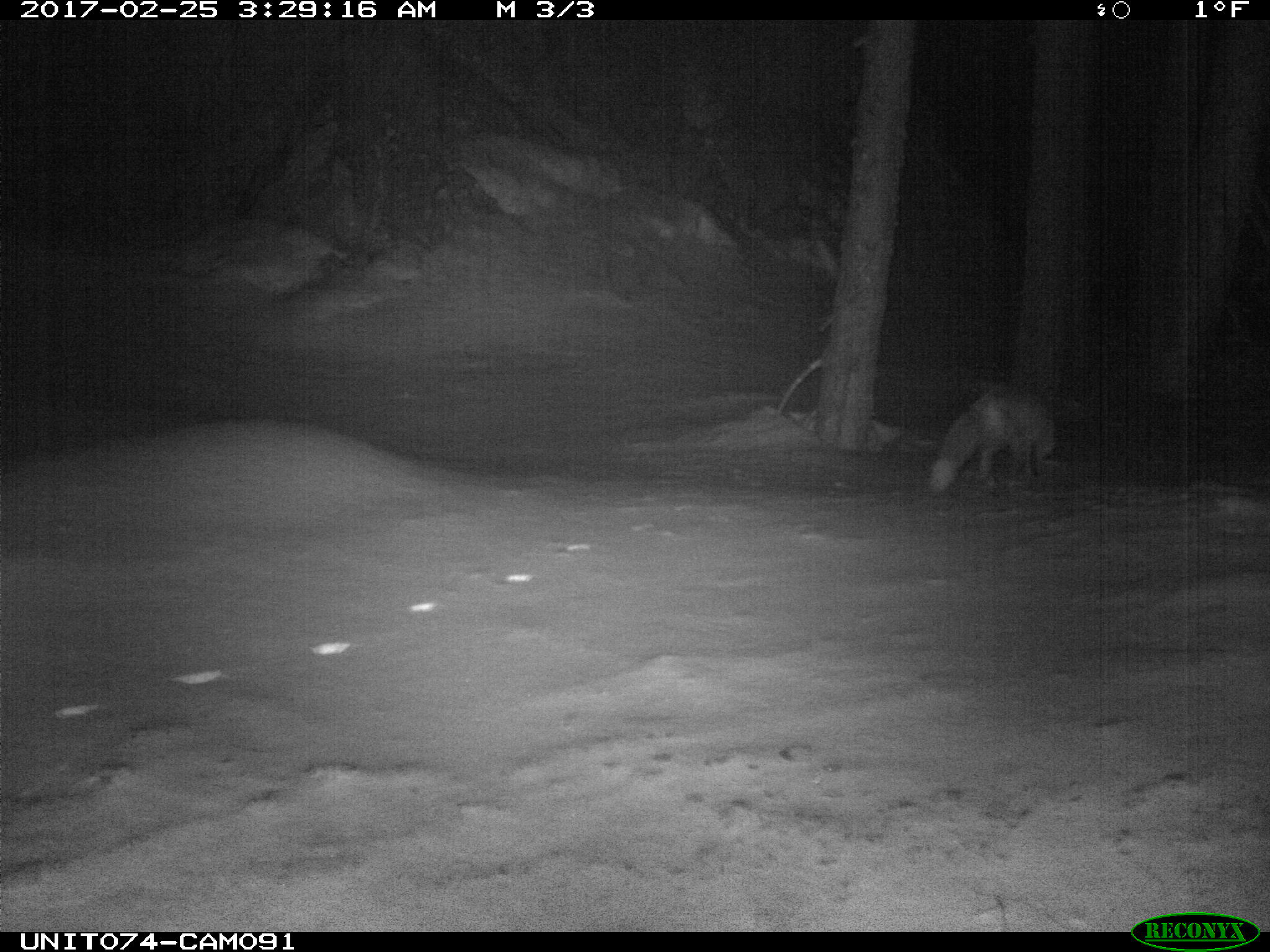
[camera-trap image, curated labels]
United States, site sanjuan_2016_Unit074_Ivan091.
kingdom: Animalia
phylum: Chordata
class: Mammalia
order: Carnivora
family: Canidae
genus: Vulpes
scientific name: Vulpes vulpes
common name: red fox